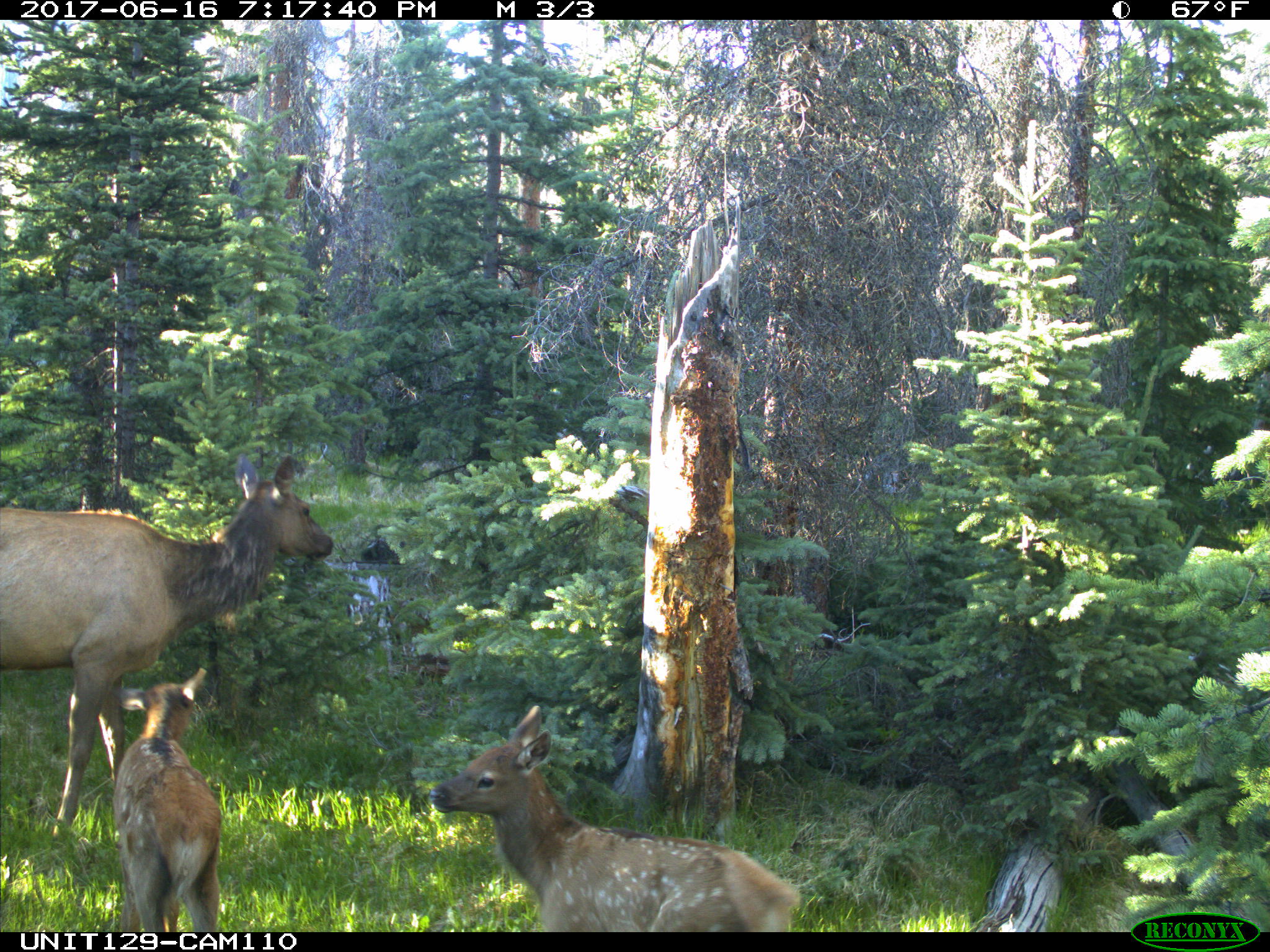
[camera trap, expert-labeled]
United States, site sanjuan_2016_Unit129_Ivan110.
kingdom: Animalia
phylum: Chordata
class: Mammalia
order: Artiodactyla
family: Cervidae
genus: Cervus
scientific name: Cervus elaphus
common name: red deer